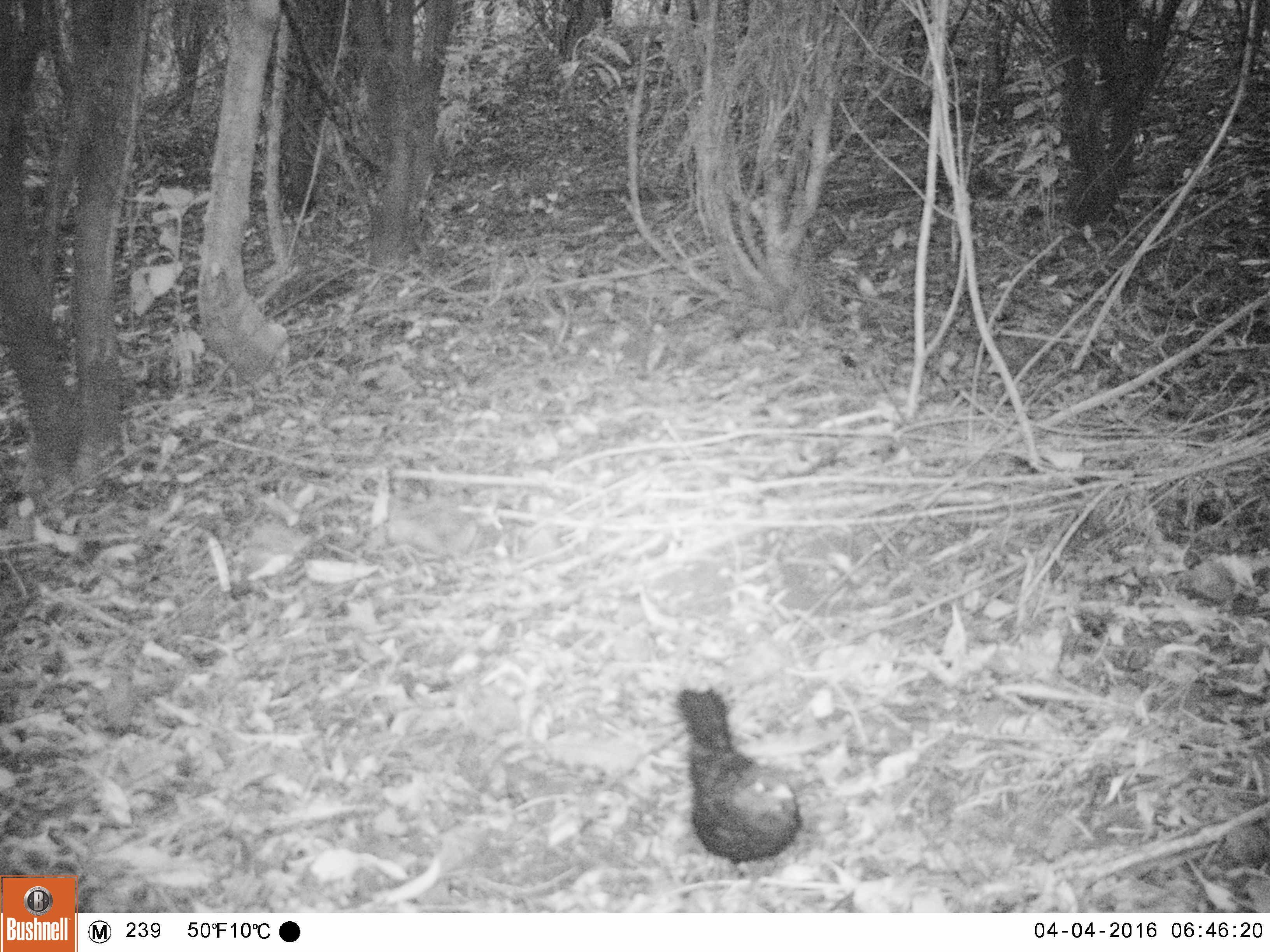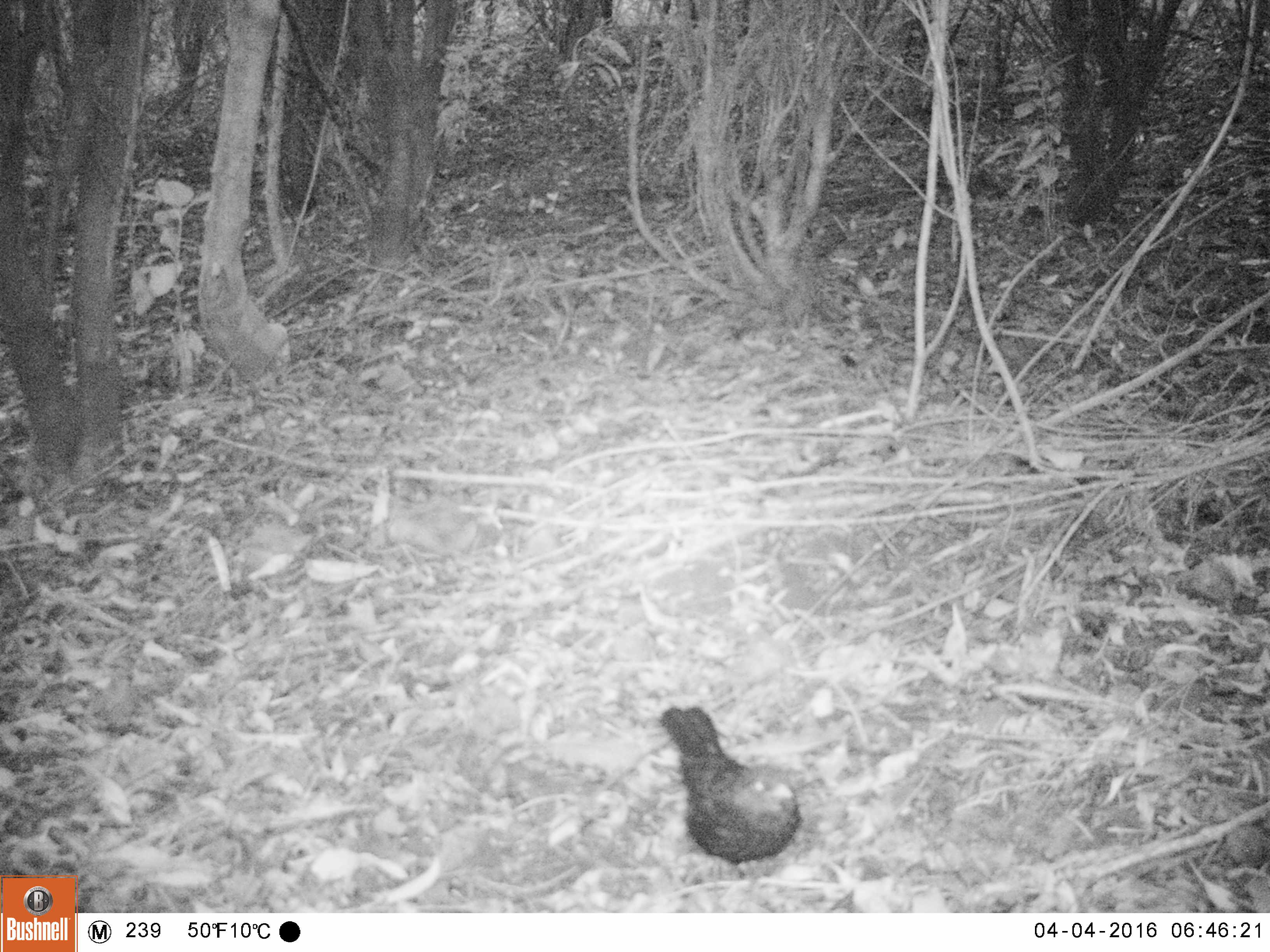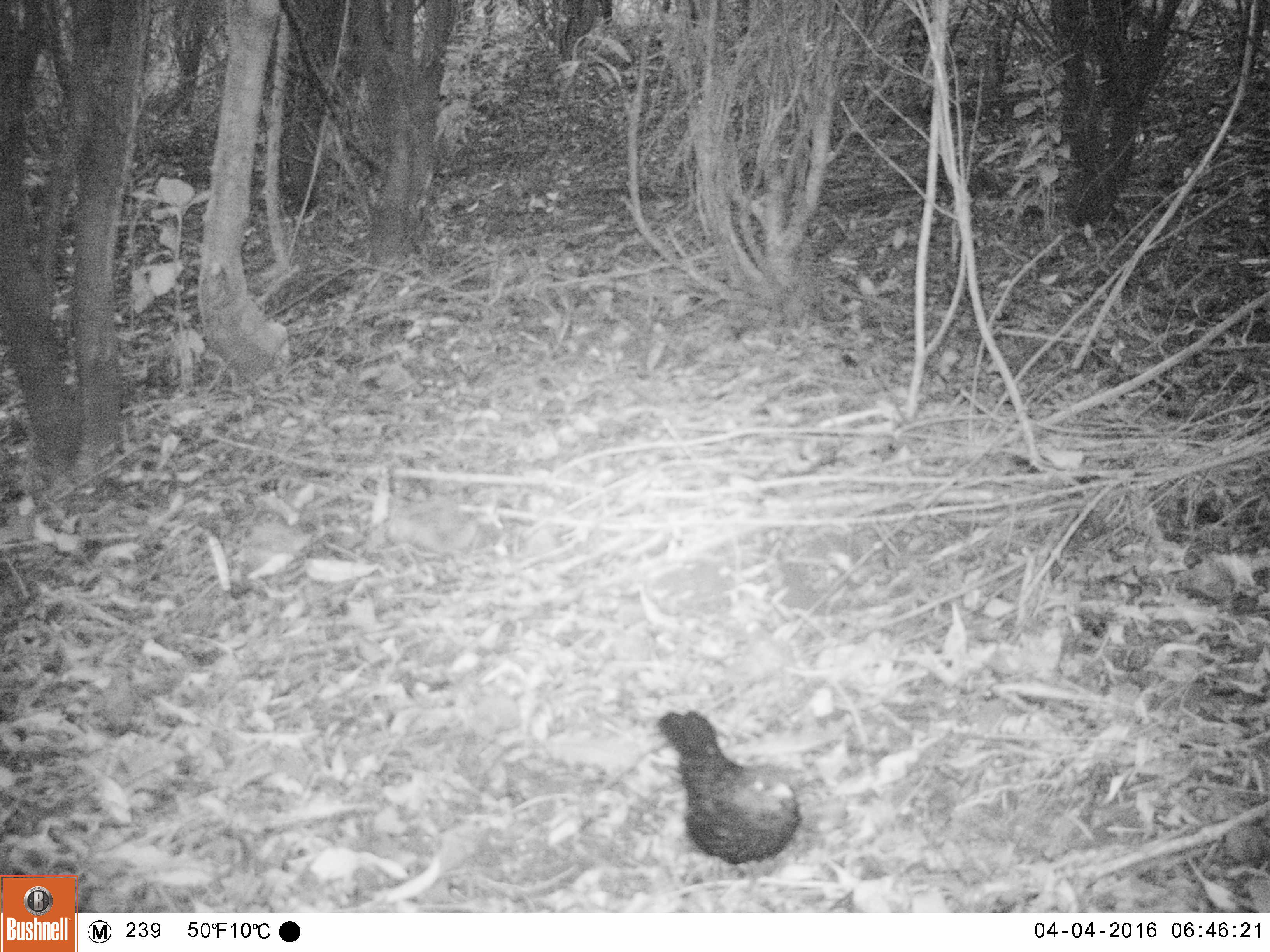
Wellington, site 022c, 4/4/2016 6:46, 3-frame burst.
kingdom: Animalia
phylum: Chordata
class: Aves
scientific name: Aves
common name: bird